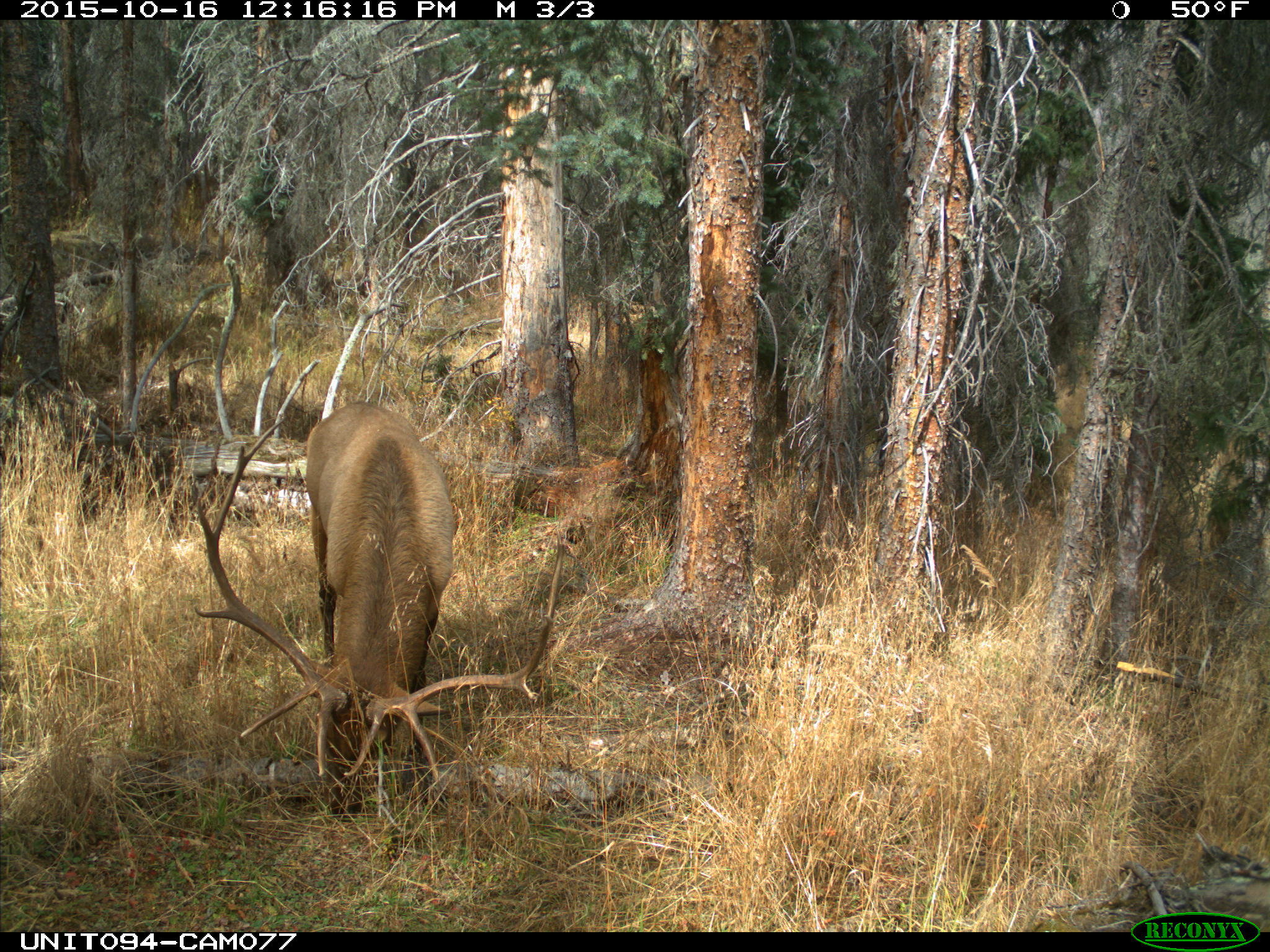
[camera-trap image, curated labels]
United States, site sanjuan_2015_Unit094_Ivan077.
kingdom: Animalia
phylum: Chordata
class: Mammalia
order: Artiodactyla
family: Cervidae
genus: Cervus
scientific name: Cervus elaphus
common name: red deer